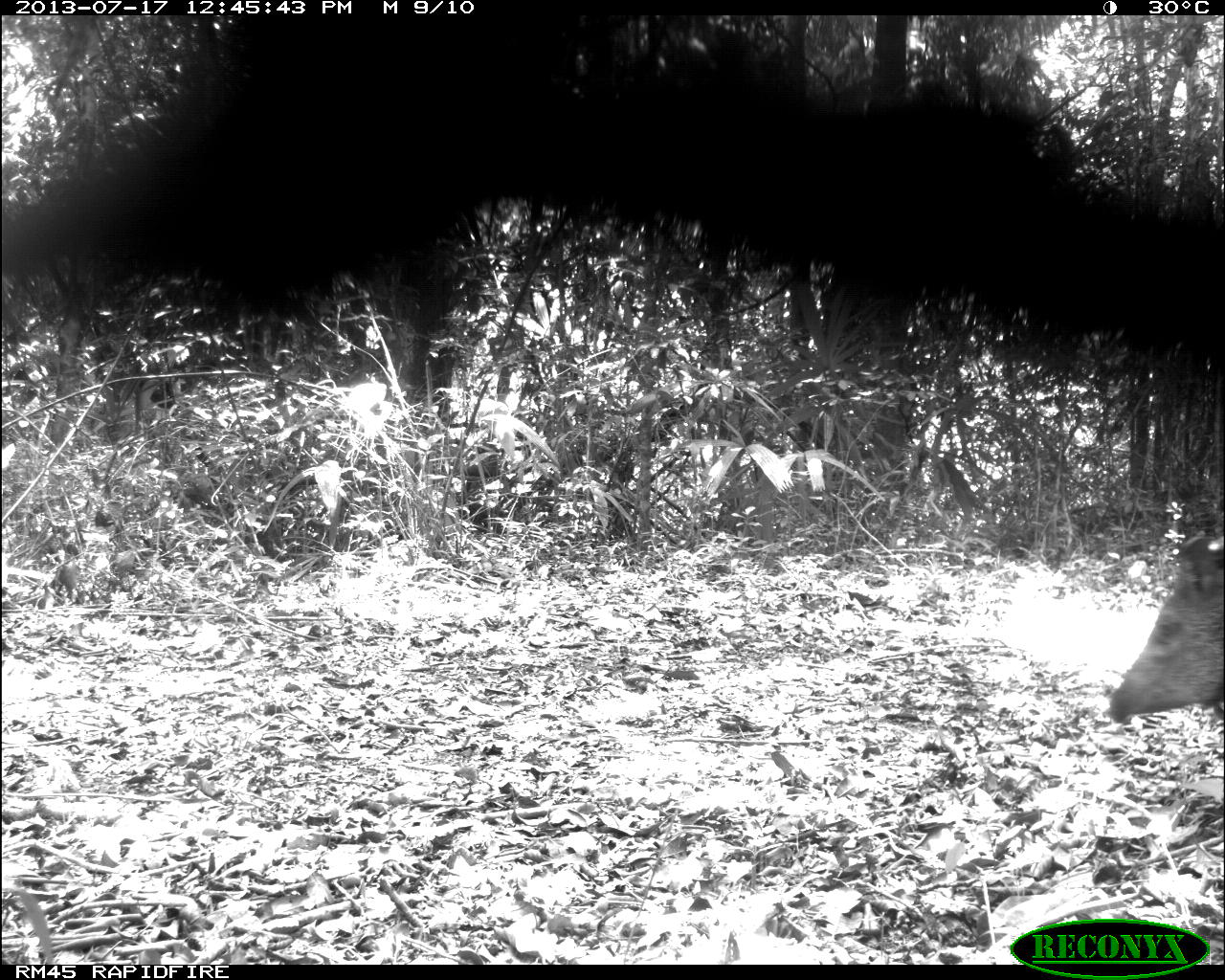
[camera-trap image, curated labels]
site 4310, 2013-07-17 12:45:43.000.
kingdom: Animalia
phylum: Chordata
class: Mammalia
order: Artiodactyla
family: Tayassuidae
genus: Pecari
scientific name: Pecari tajacu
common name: collared peccary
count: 6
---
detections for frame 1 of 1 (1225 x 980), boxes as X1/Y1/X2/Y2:
pecari tajacu: 1107/529/1225/718